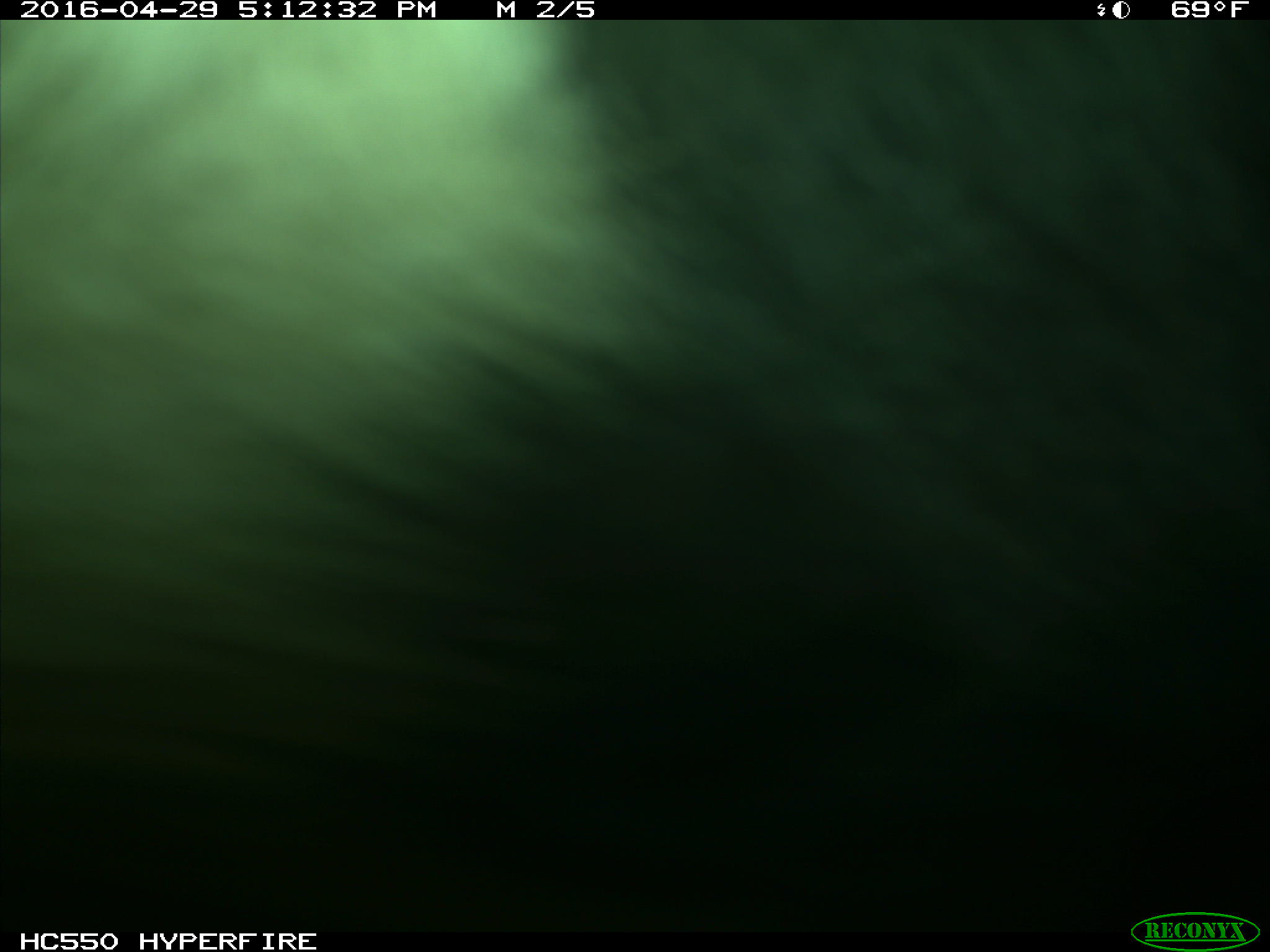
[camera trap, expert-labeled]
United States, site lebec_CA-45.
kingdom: Animalia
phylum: Chordata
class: Mammalia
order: Artiodactyla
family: Bovidae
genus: Bos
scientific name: Bos taurus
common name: domestic cow